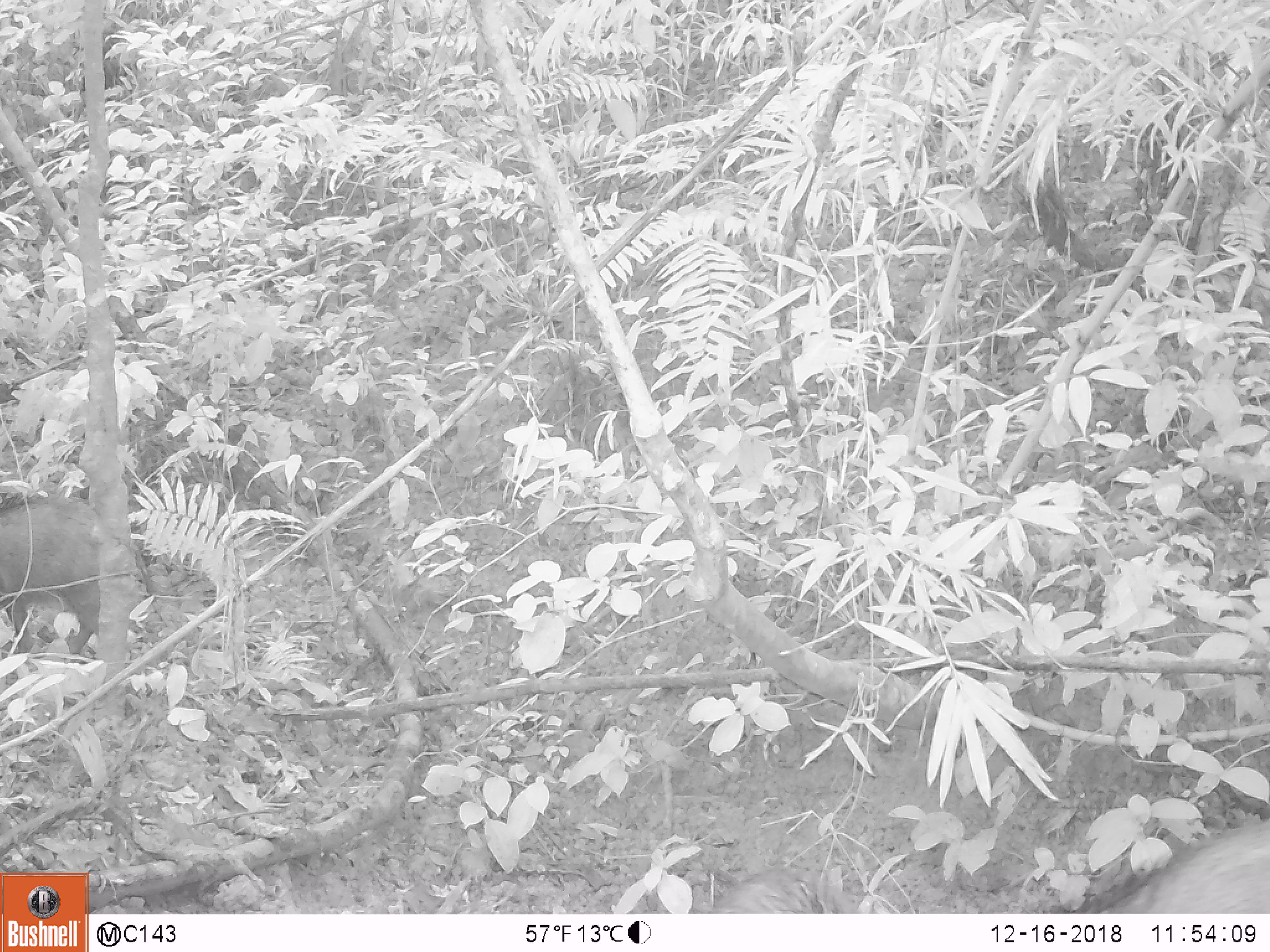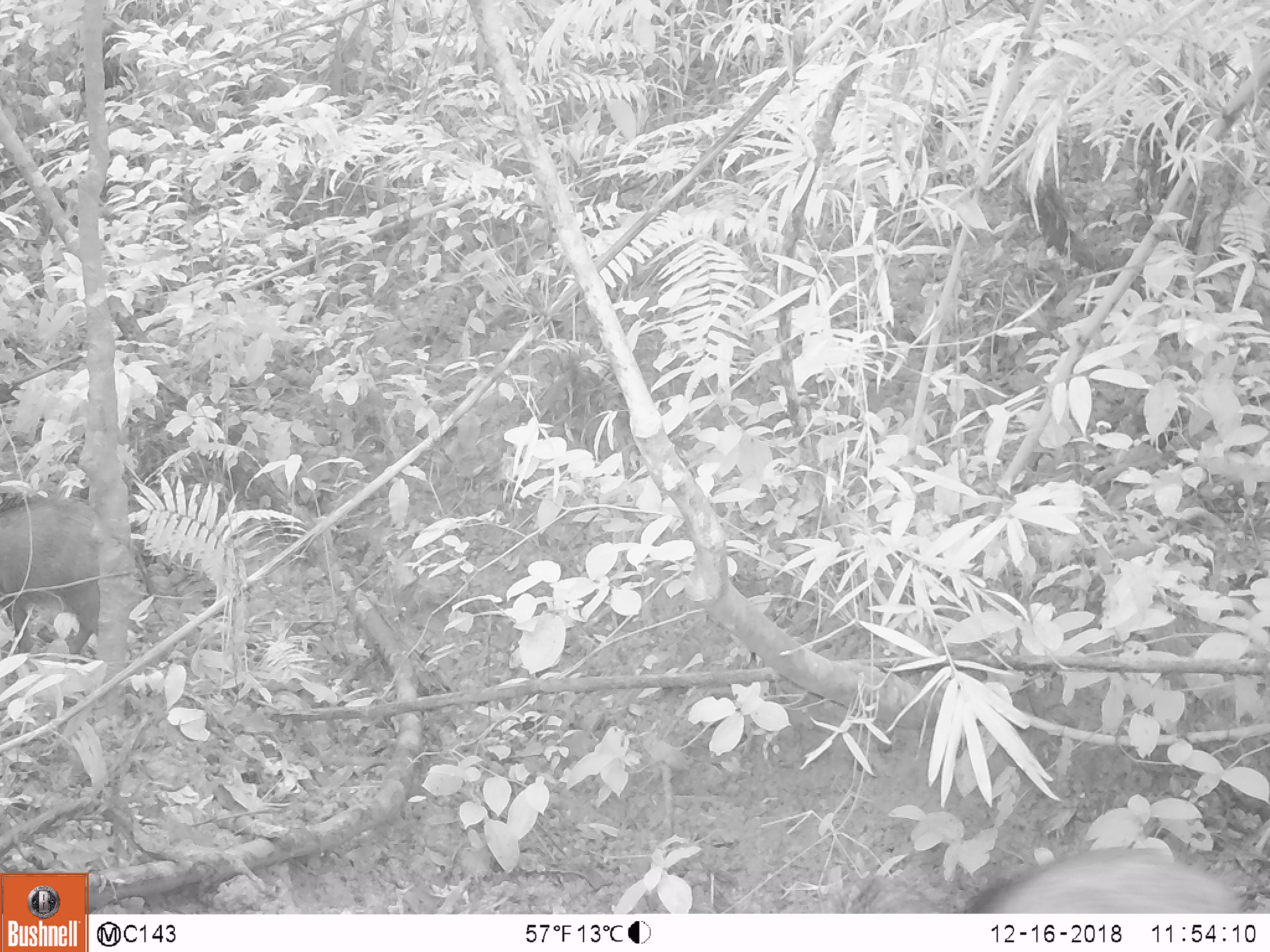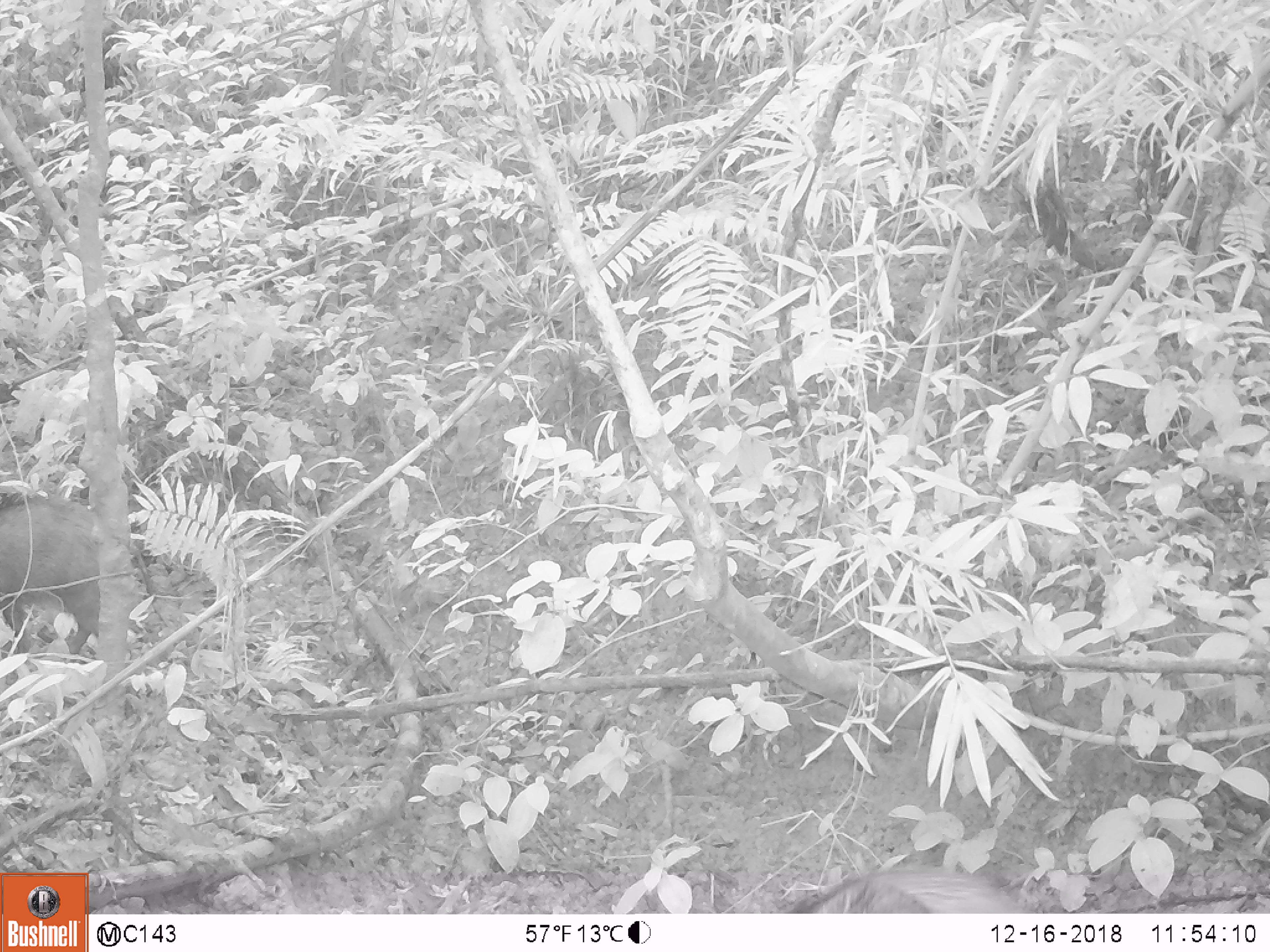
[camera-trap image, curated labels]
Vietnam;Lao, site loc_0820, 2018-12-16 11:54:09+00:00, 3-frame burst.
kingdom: Animalia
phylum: Chordata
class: Mammalia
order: Artiodactyla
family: Suidae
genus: Sus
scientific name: Sus scrofa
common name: eurasian wild pig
Eurasian wild pig (Sus scrofa). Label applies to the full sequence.